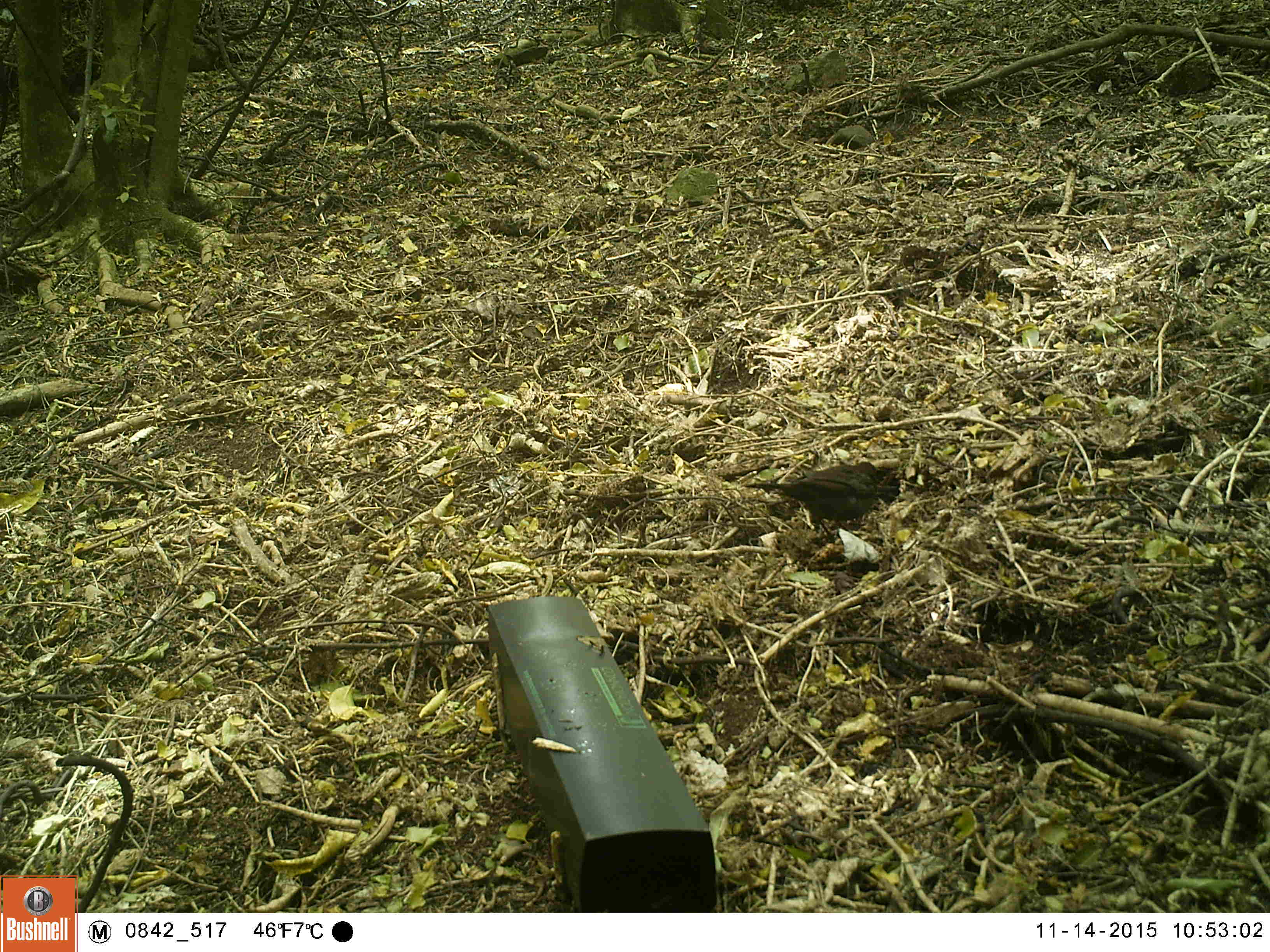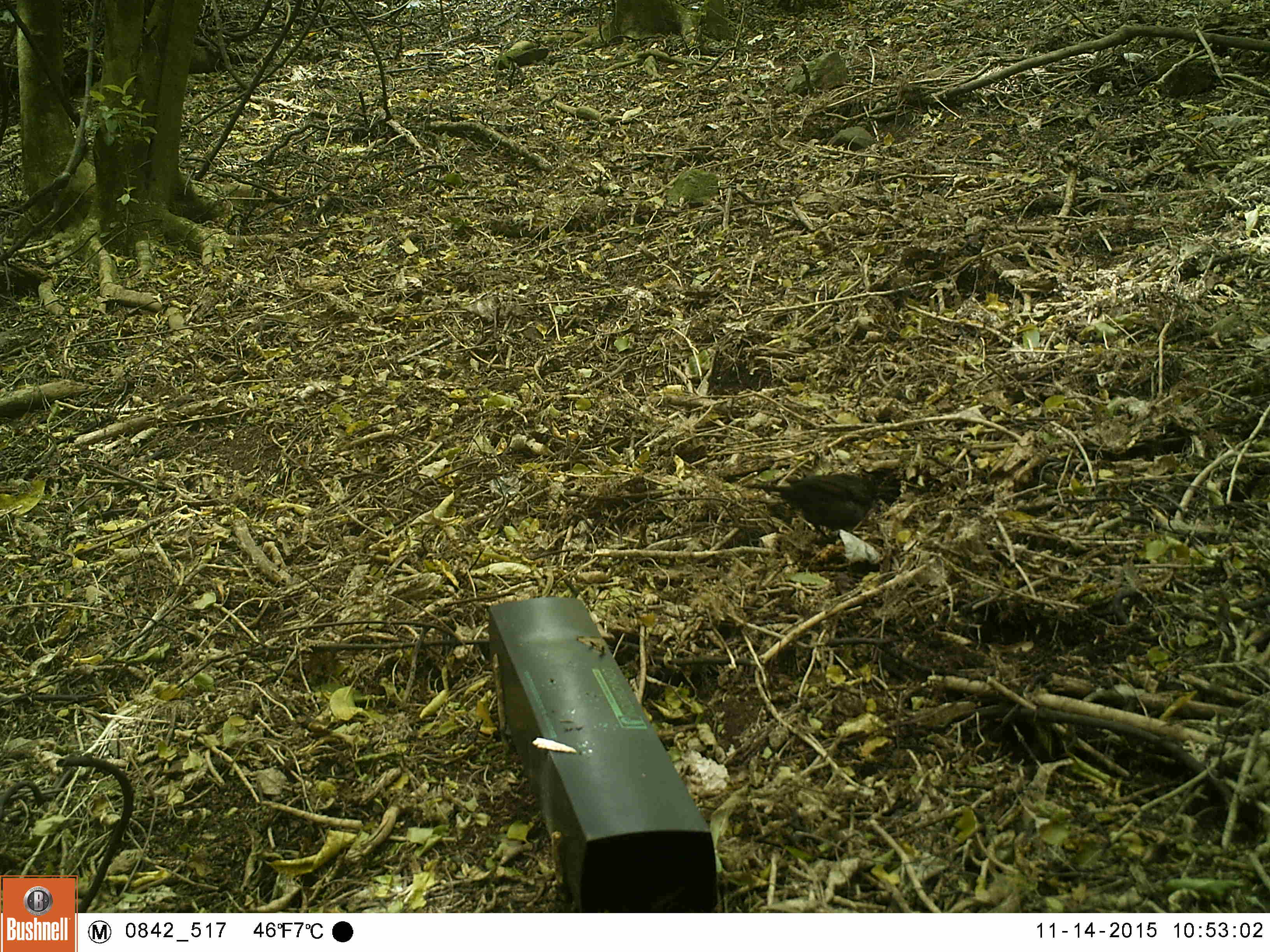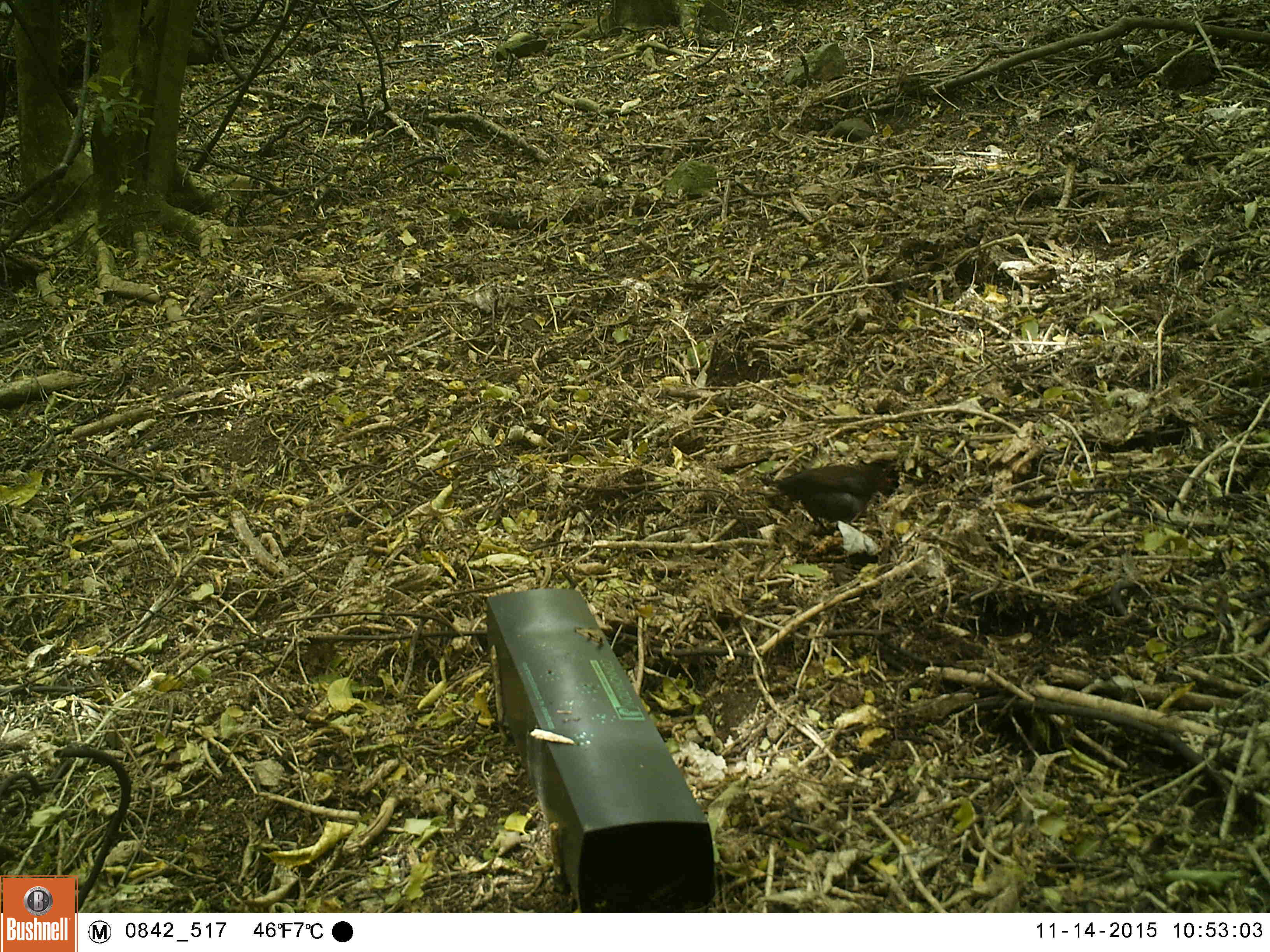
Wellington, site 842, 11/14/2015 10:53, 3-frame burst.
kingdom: Animalia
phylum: Chordata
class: Aves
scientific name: Aves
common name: bird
Bird (Aves).